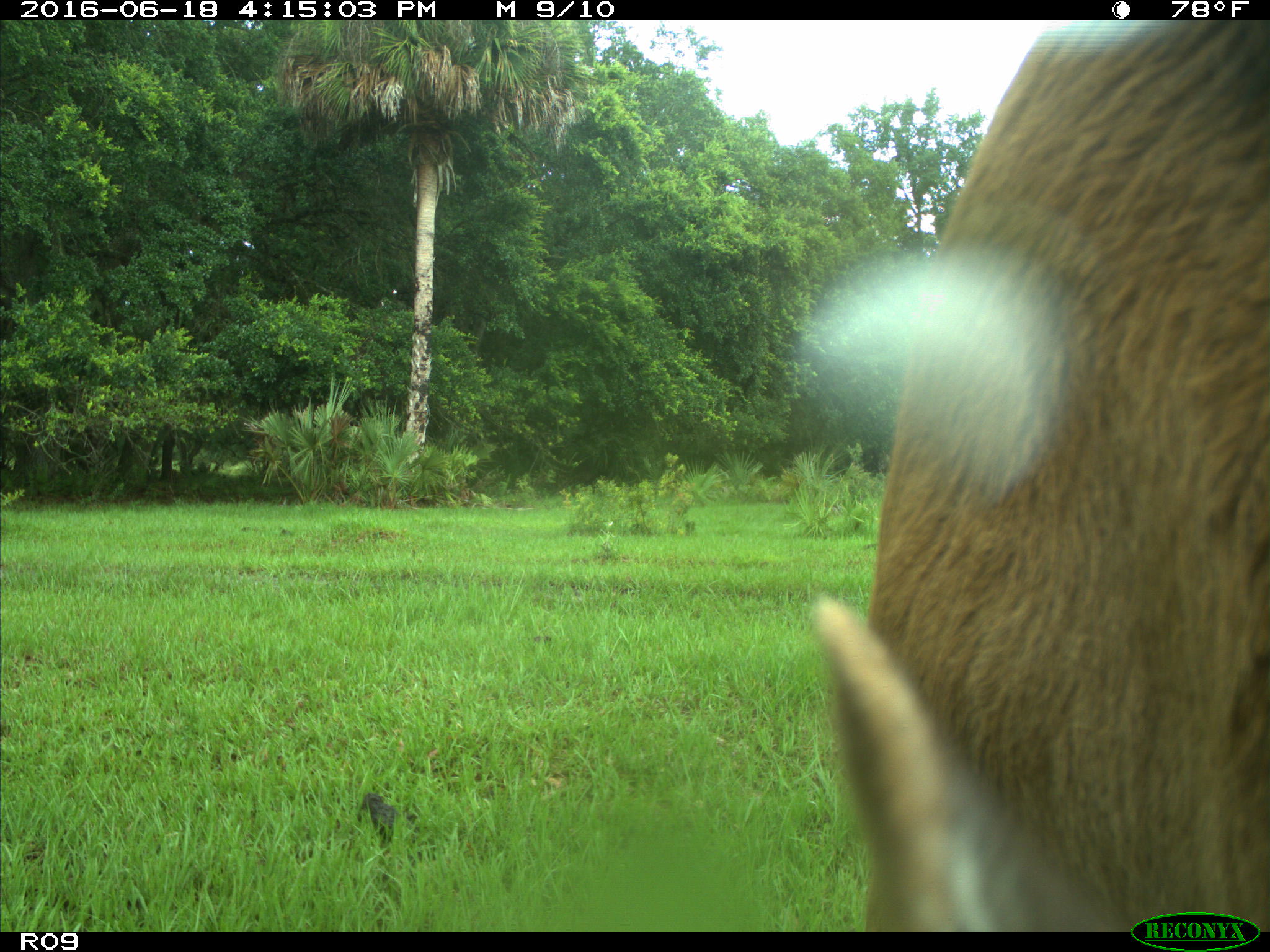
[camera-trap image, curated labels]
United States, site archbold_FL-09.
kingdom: Animalia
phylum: Chordata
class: Mammalia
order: Artiodactyla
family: Bovidae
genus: Bos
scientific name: Bos taurus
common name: domestic cow